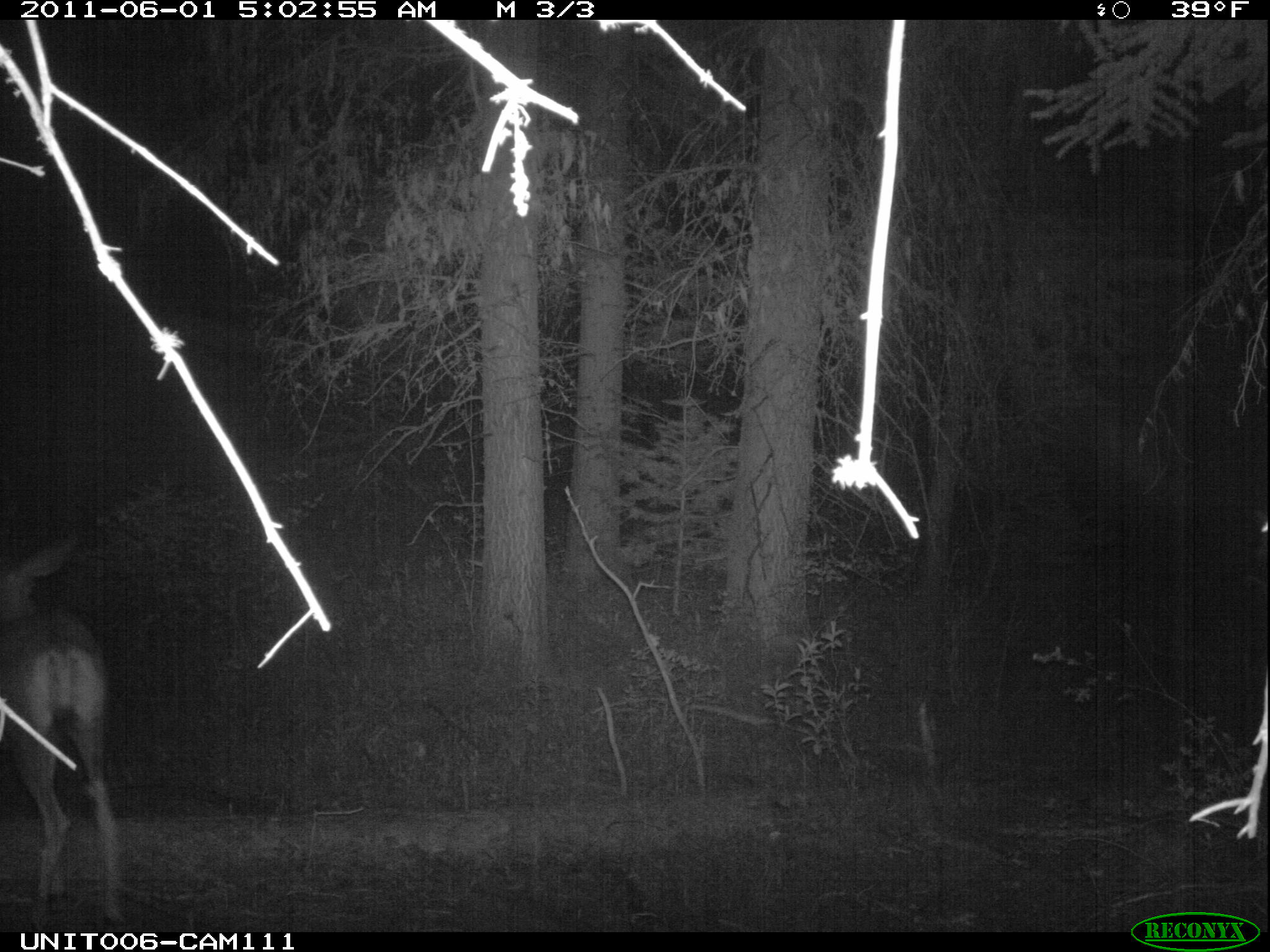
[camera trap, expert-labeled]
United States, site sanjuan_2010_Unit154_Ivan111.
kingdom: Animalia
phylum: Chordata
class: Mammalia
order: Artiodactyla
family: Cervidae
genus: Odocoileus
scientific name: Odocoileus hemionus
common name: mule deer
Odocoileus hemionus (mule deer).